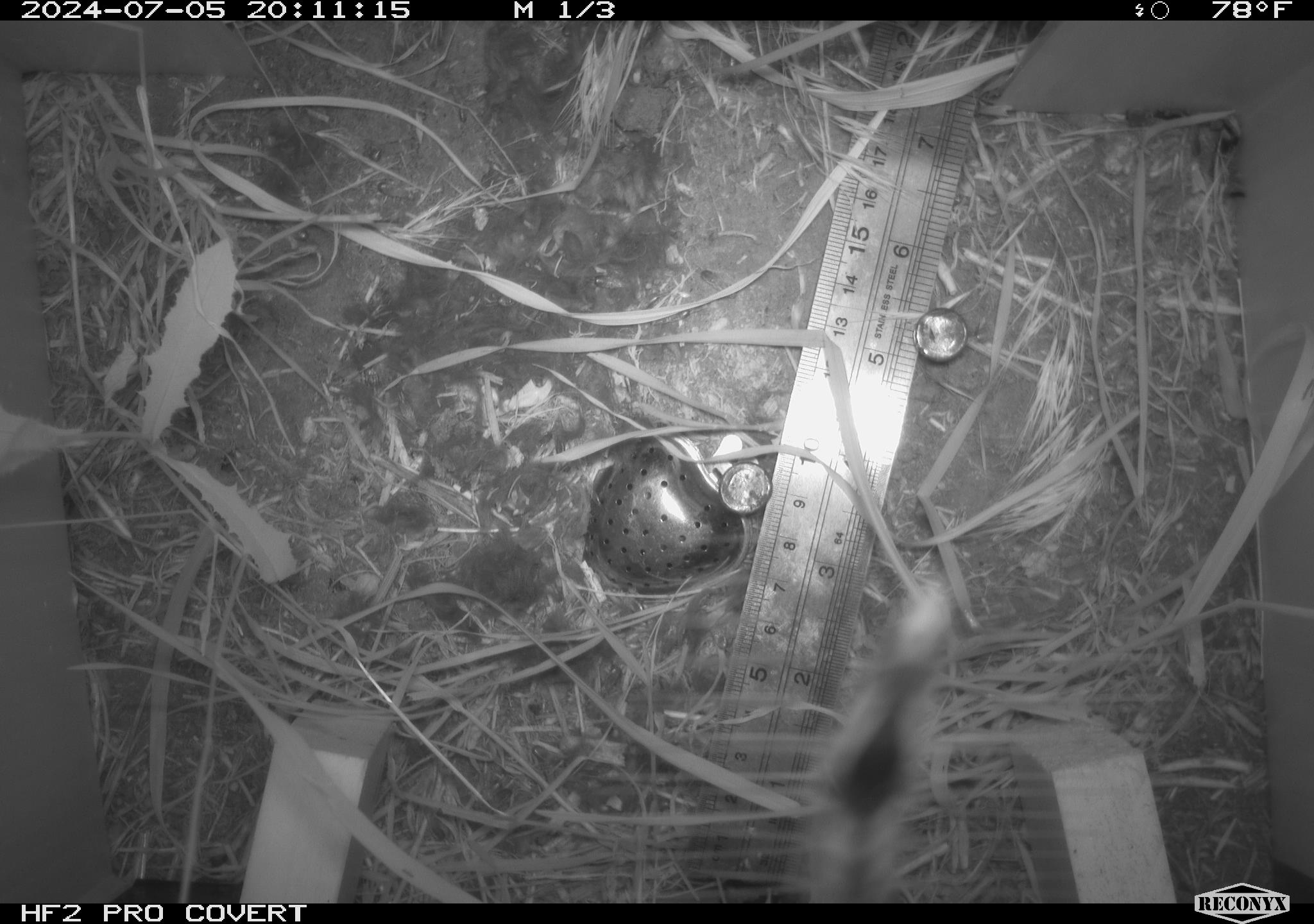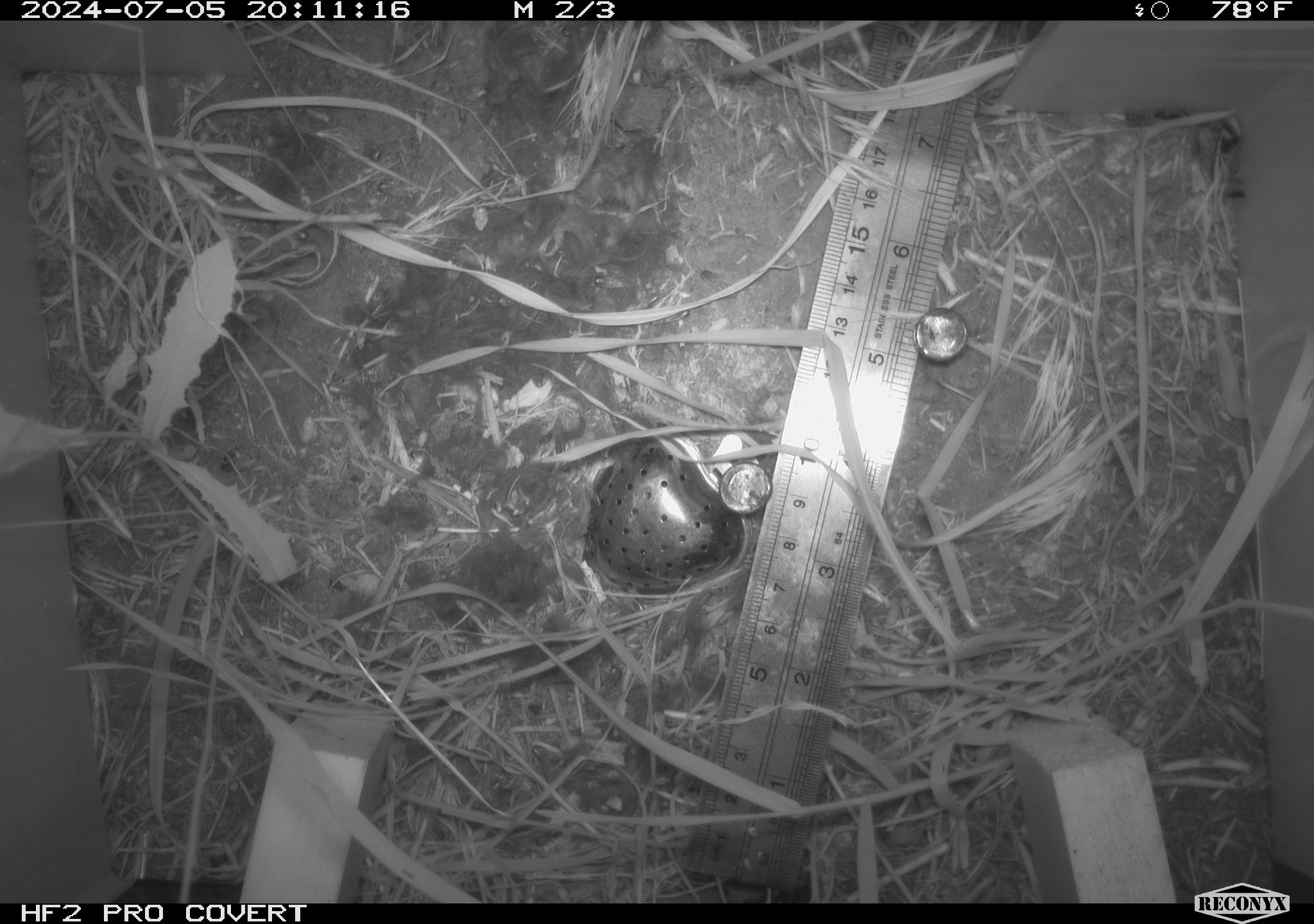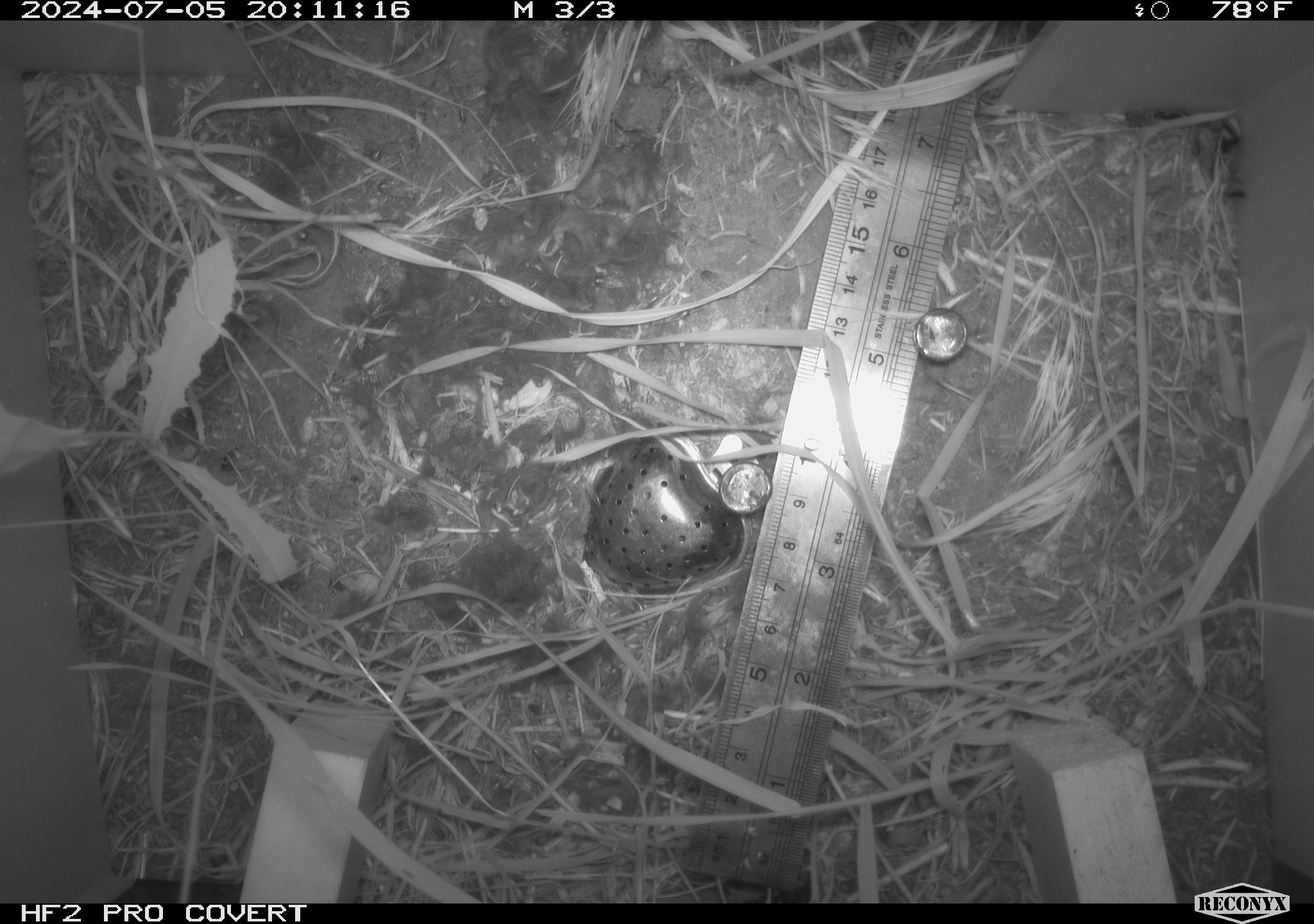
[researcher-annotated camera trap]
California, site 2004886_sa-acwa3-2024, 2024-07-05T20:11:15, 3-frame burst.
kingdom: Animalia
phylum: Arthropoda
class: Insecta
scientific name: Insecta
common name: insect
Insect (Insecta).